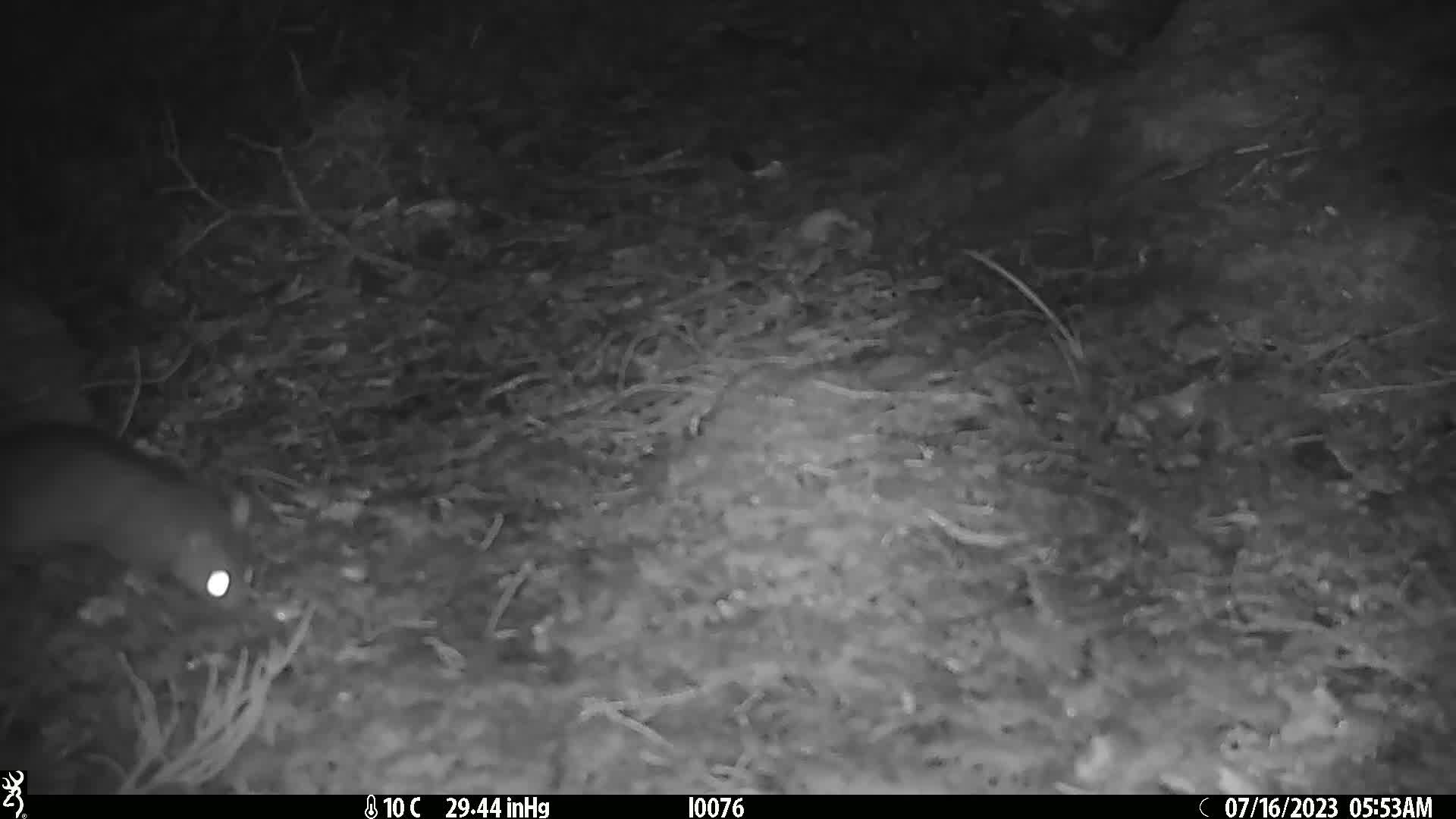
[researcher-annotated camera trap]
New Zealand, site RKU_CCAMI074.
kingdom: Animalia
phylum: Chordata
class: Mammalia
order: Rodentia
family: Muridae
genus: Rattus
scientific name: Rattus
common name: rat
Rat (Rattus).